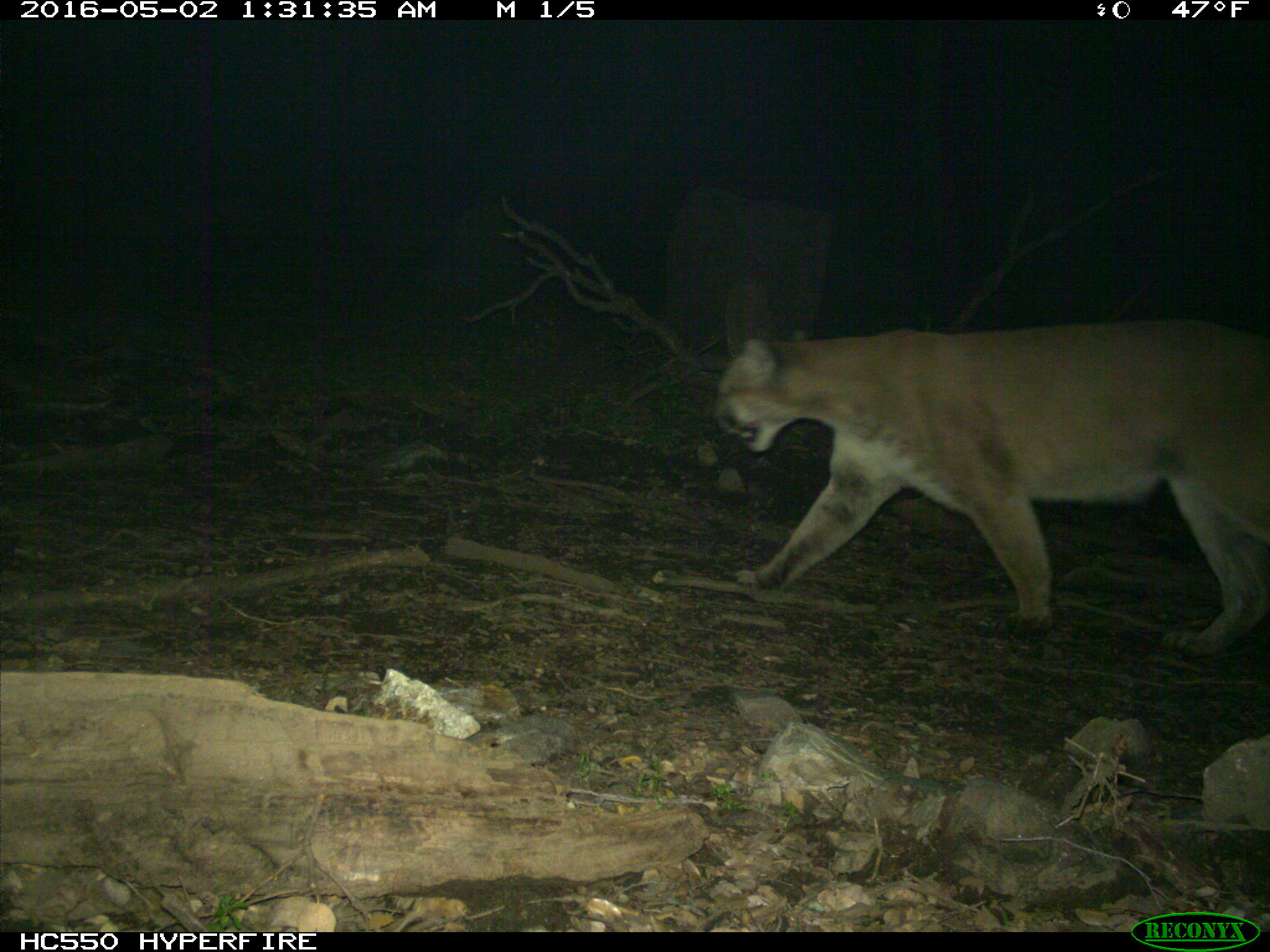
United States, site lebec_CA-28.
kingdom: Animalia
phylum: Chordata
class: Mammalia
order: Carnivora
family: Felidae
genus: Puma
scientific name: Puma concolor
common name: mountain lion